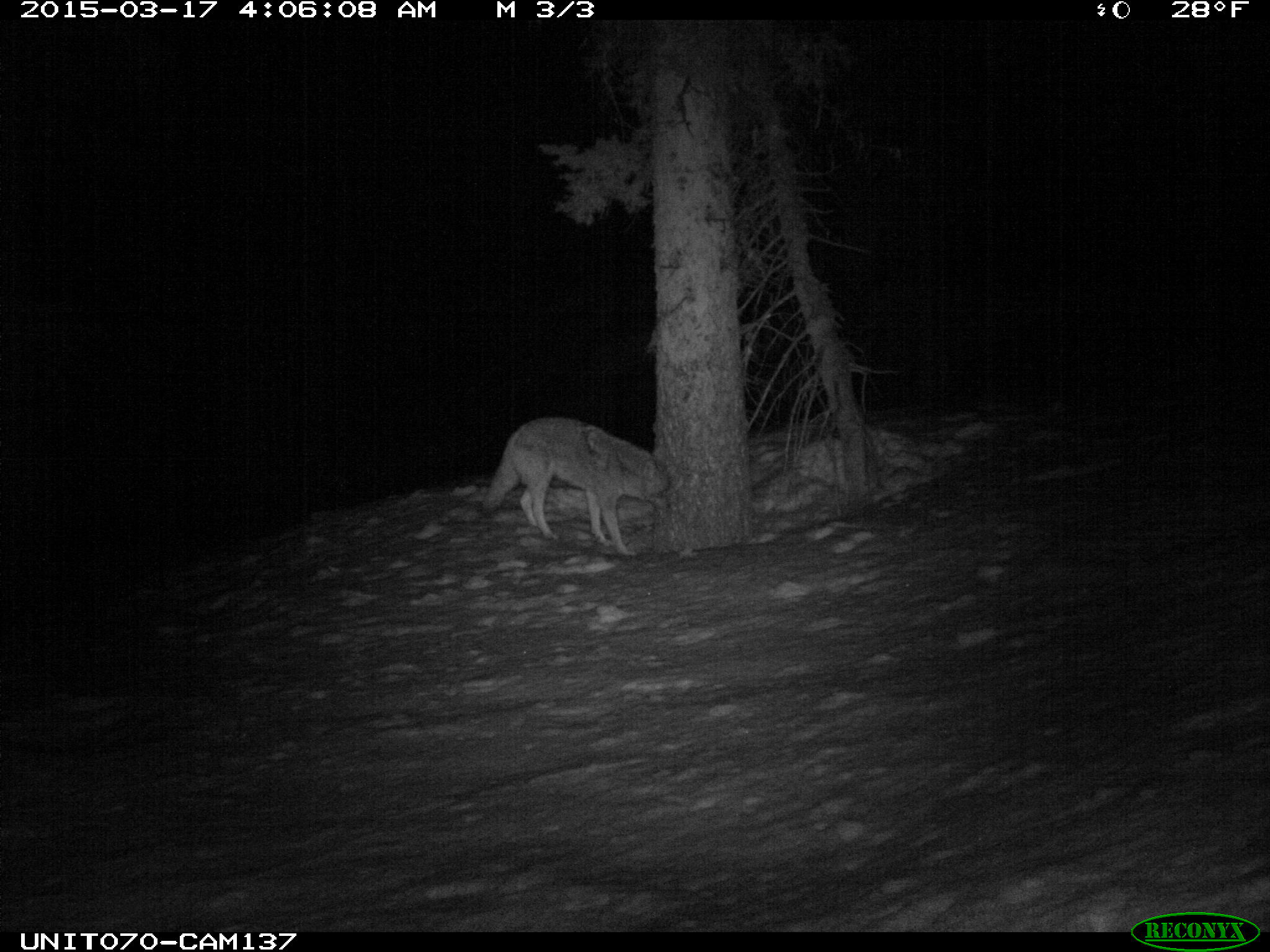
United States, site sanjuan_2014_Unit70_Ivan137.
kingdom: Animalia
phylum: Chordata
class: Mammalia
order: Carnivora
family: Canidae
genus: Canis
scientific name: Canis latrans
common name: coyote